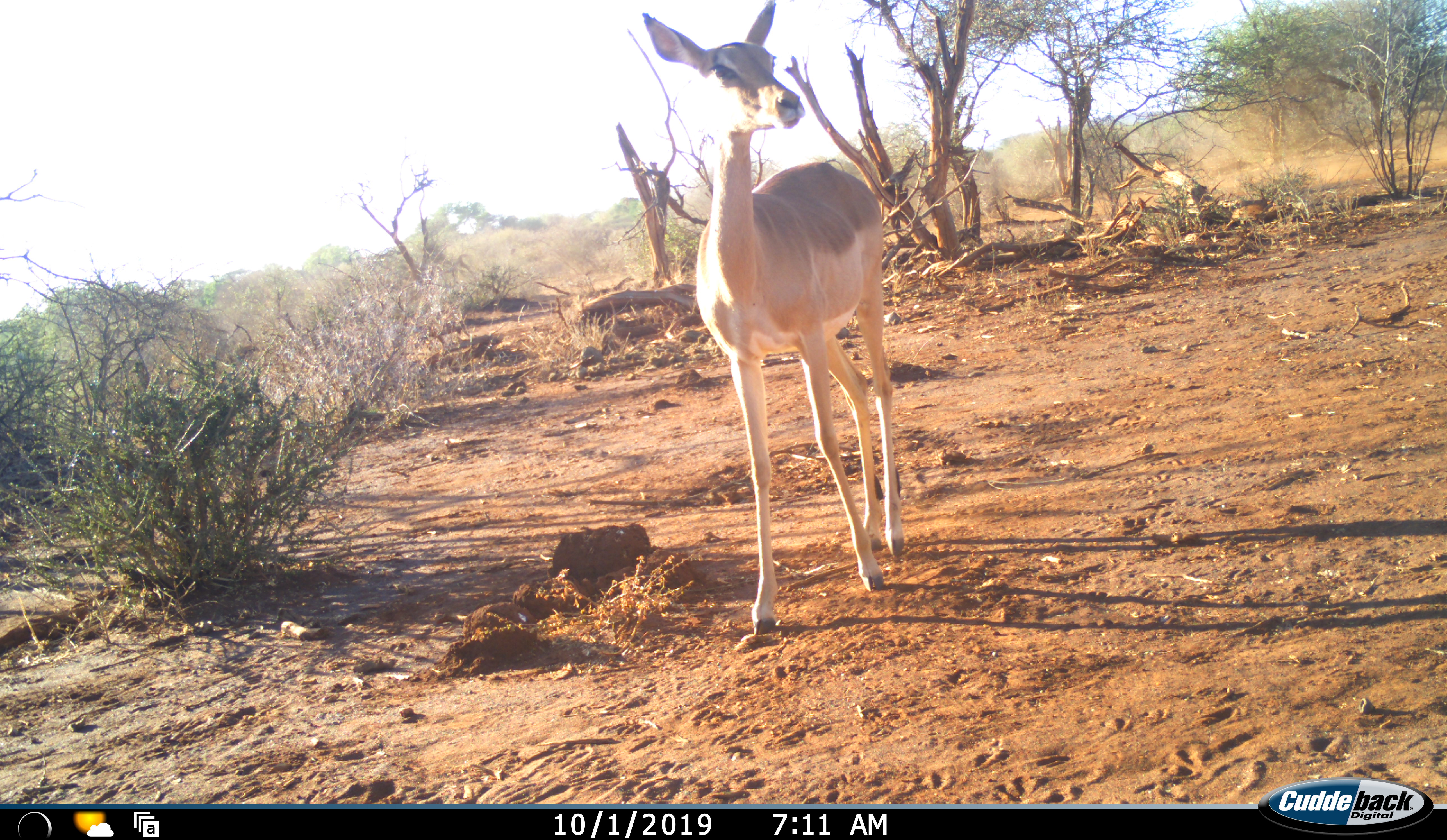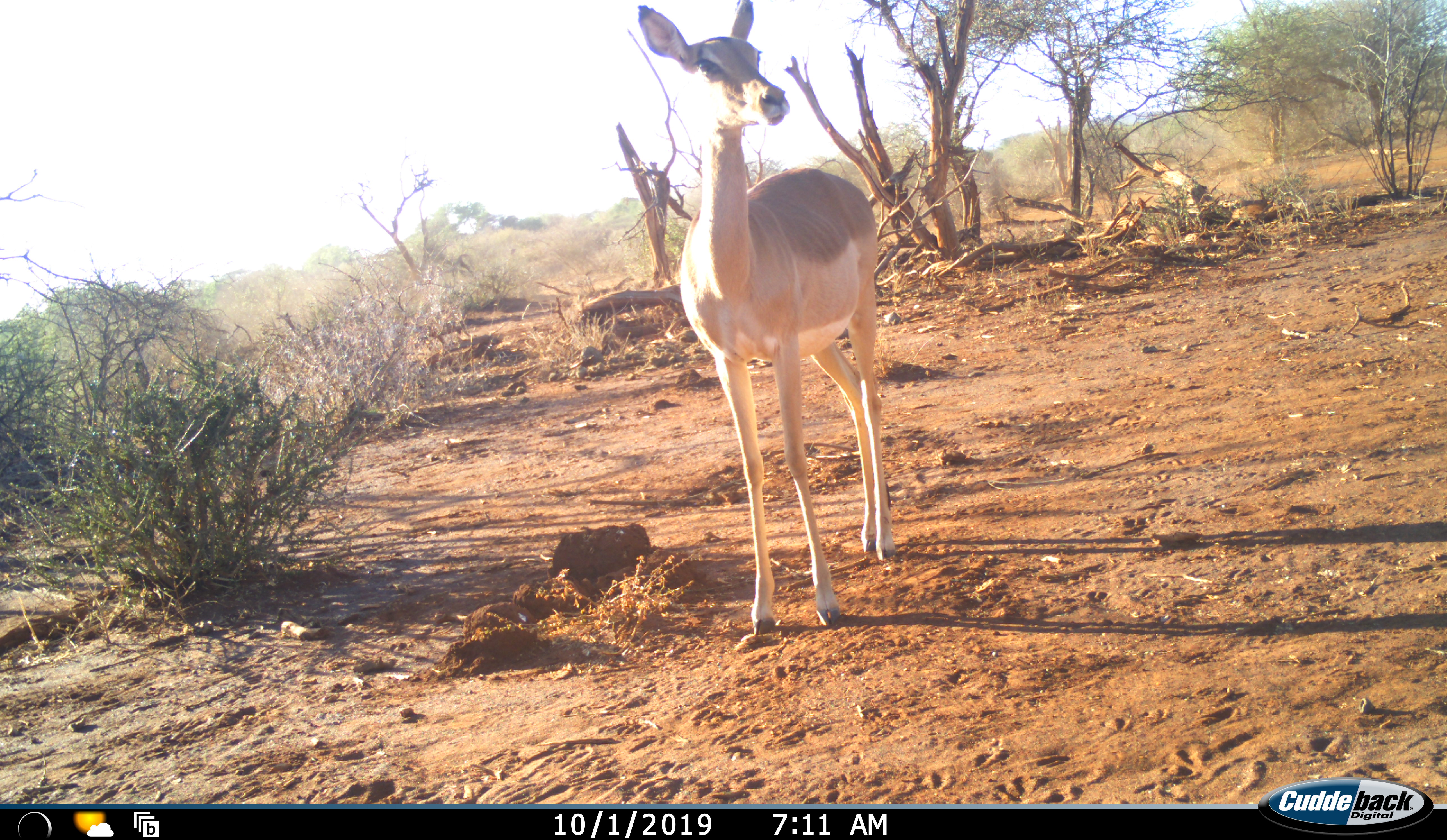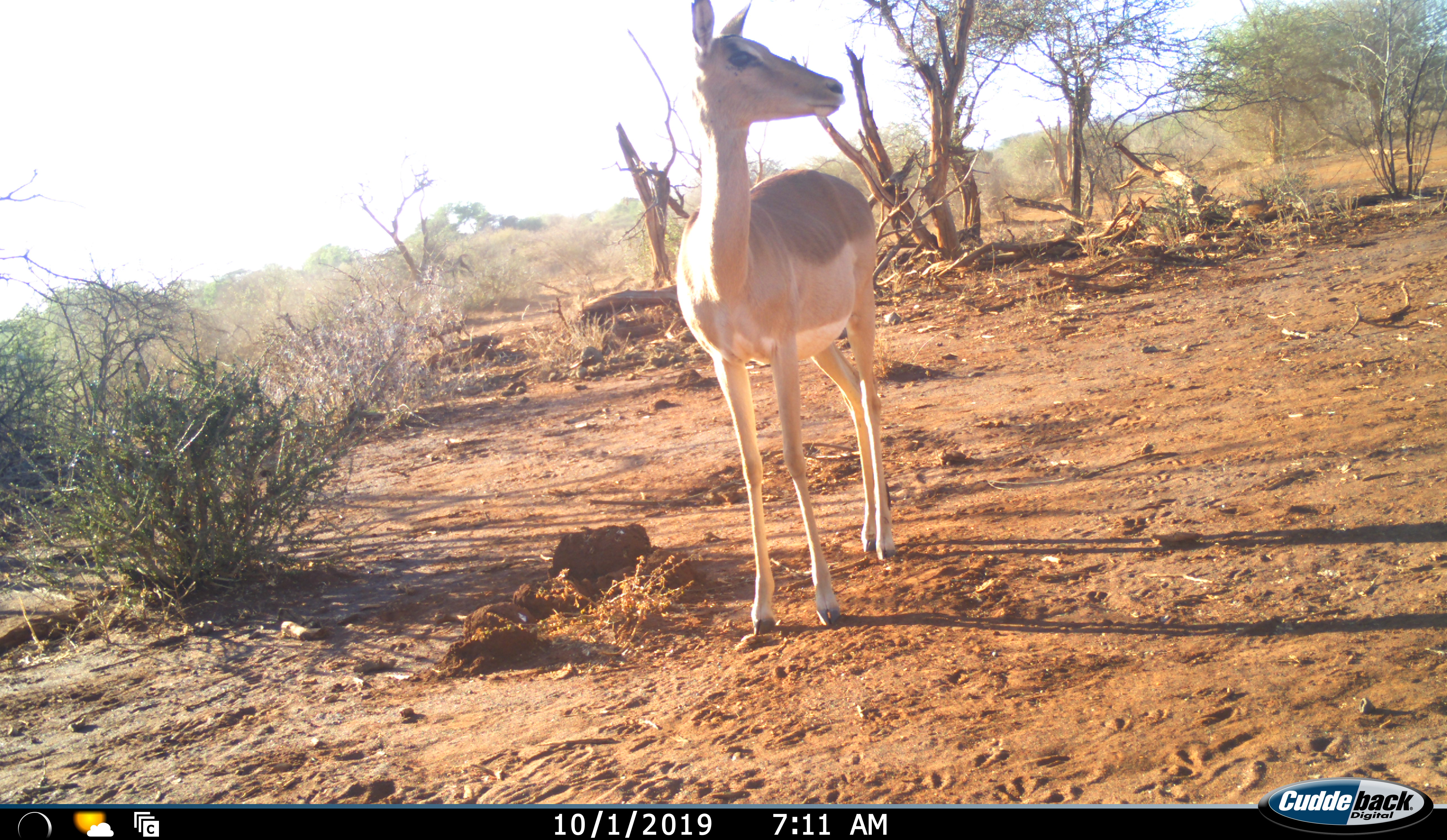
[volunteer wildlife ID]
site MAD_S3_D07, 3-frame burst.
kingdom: Animalia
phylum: Chordata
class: Mammalia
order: Artiodactyla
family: Bovidae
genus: Aepyceros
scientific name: Aepyceros melampus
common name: impala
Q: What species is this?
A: Impala (Aepyceros melampus).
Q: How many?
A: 1.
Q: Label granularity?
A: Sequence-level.